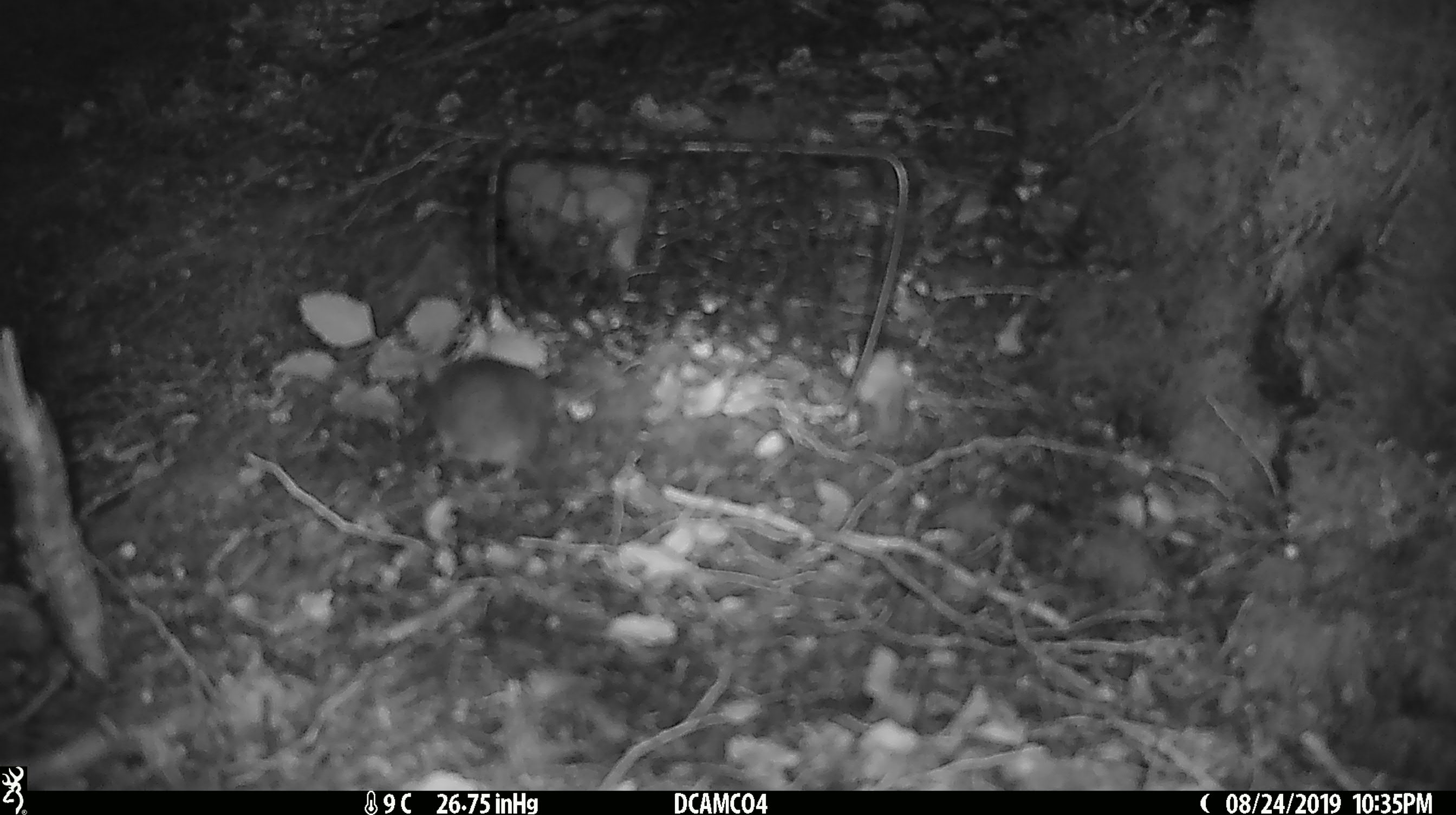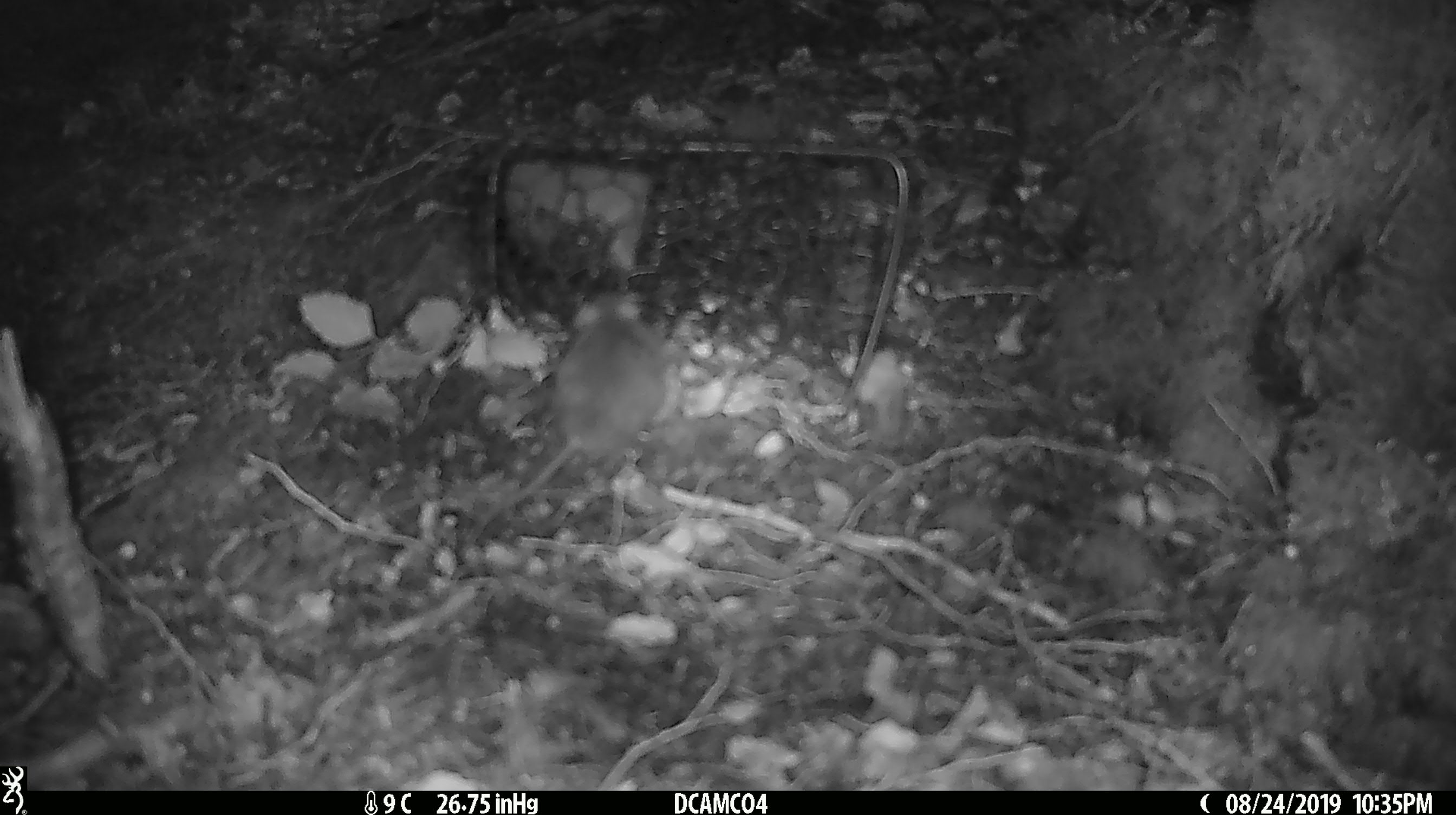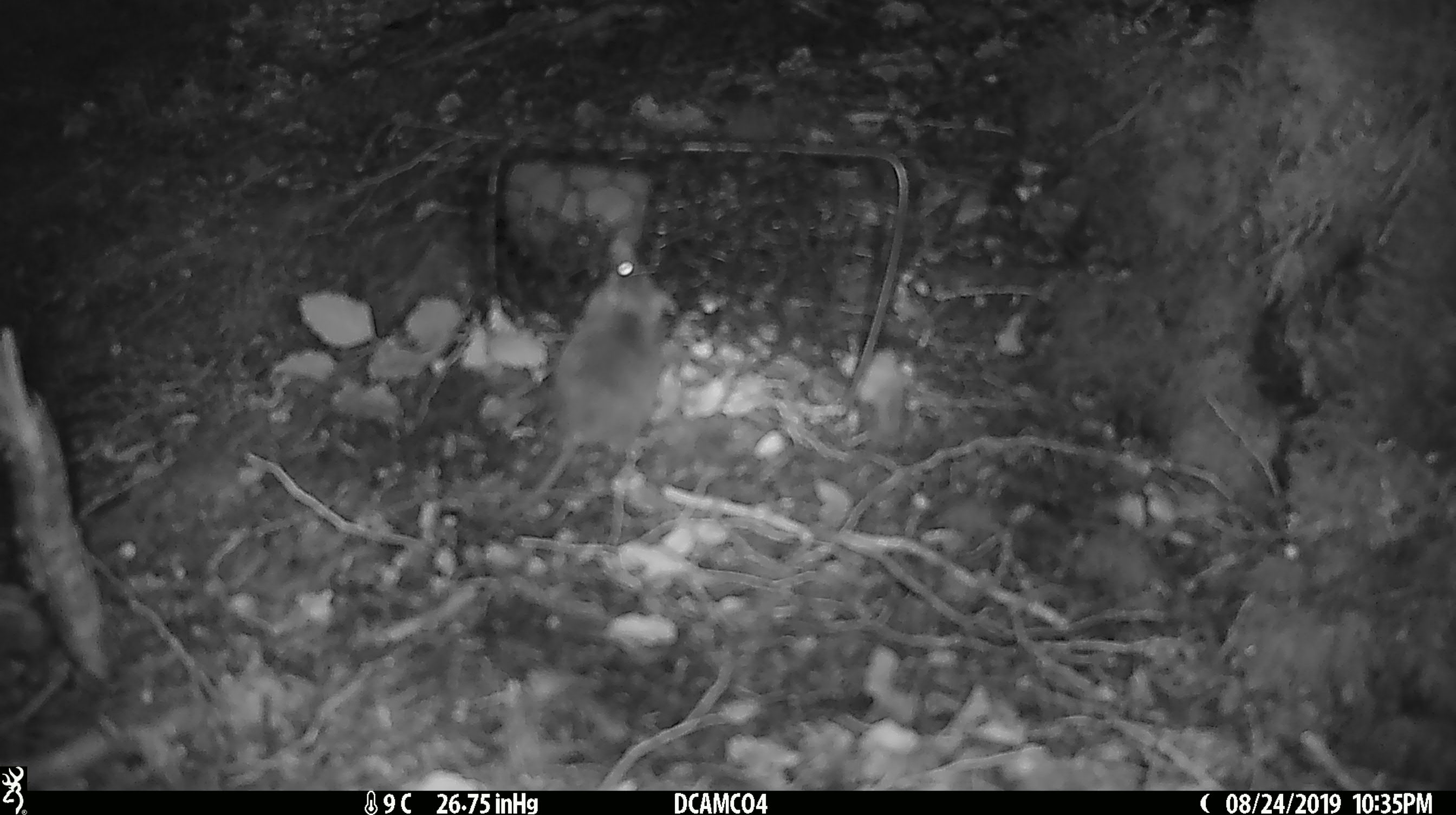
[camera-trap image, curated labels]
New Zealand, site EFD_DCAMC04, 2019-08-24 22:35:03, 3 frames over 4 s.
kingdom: Animalia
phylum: Chordata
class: Mammalia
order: Rodentia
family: Muridae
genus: Mus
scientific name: Mus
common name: mouse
Mouse (Mus).